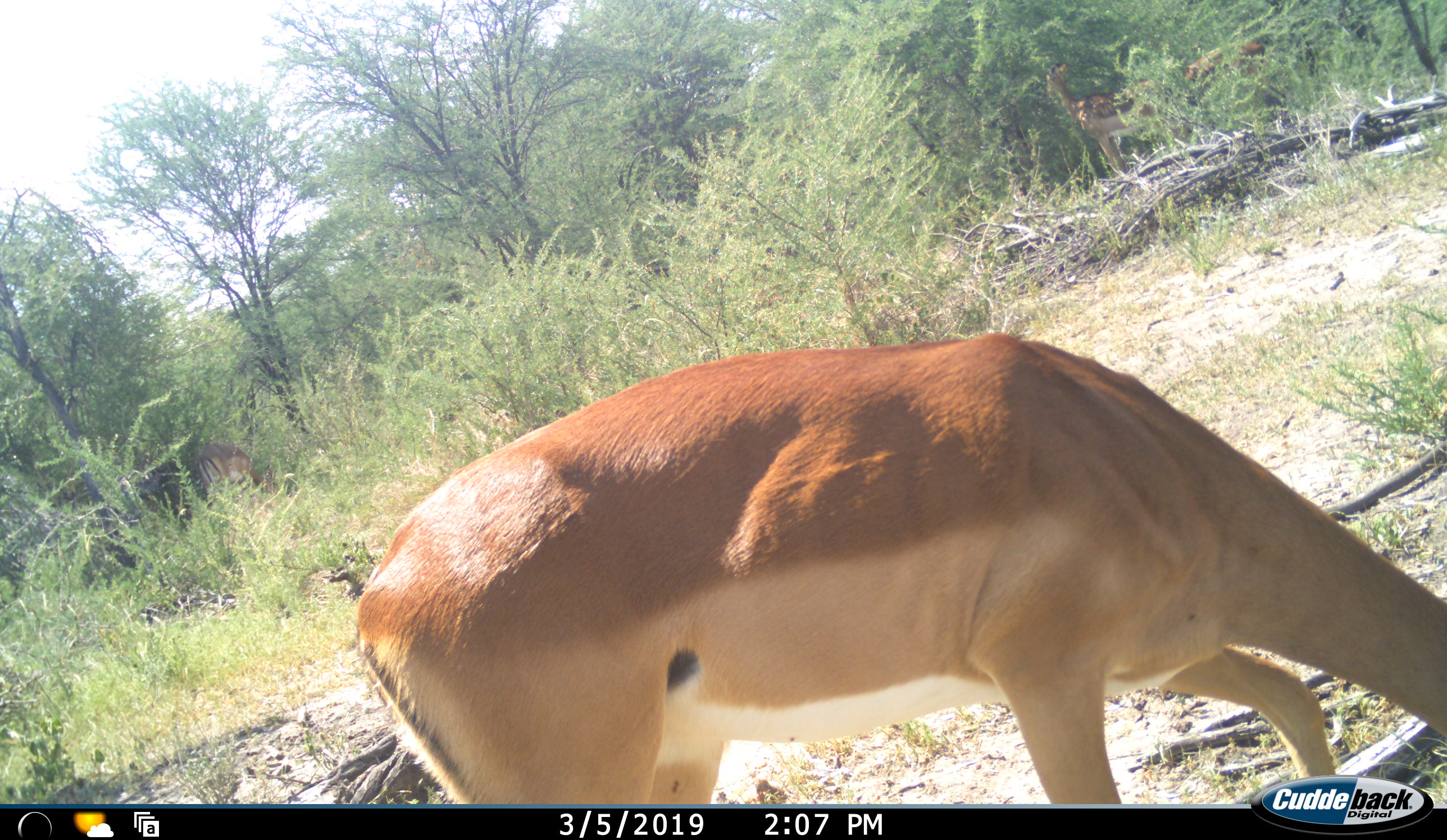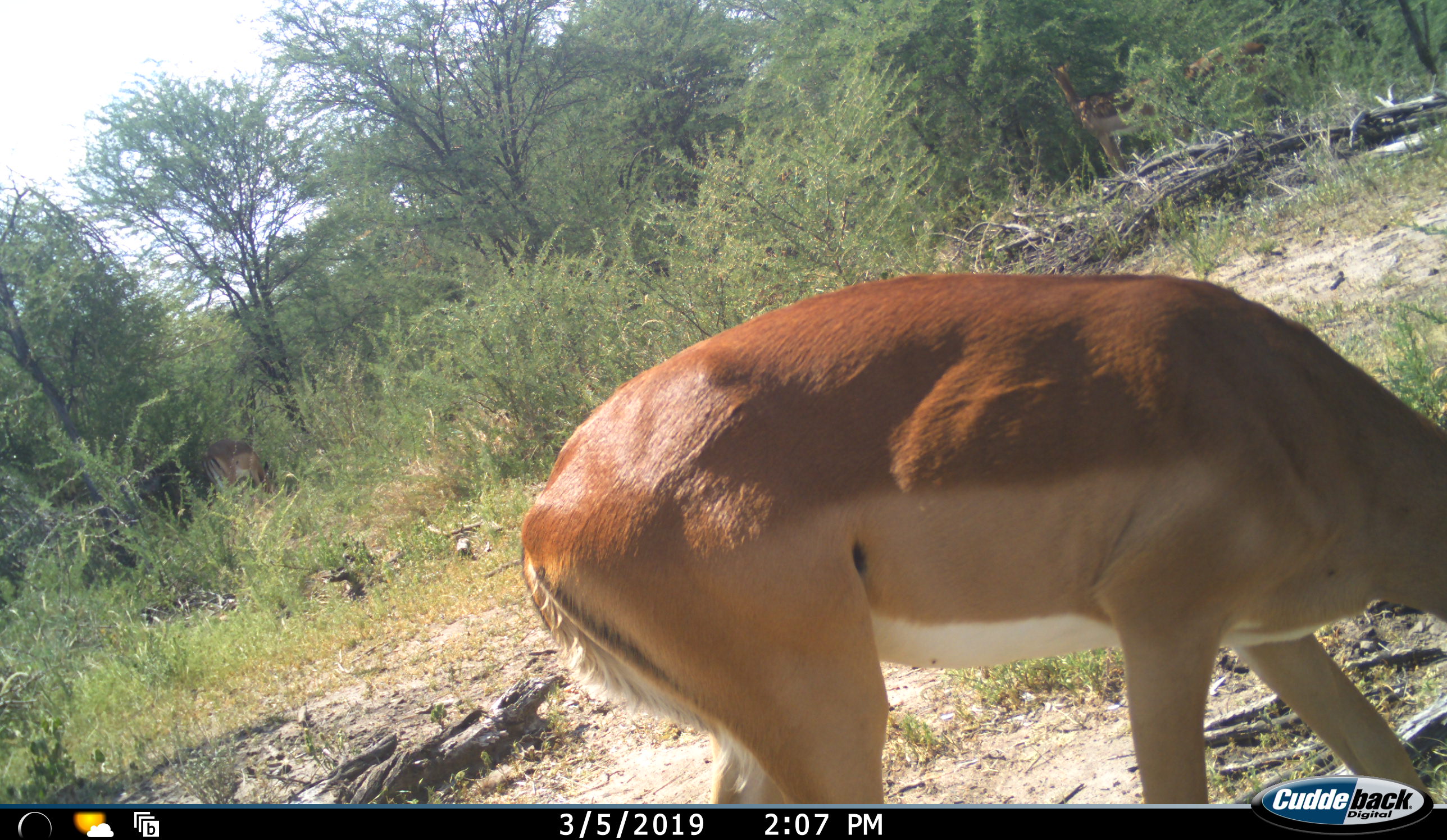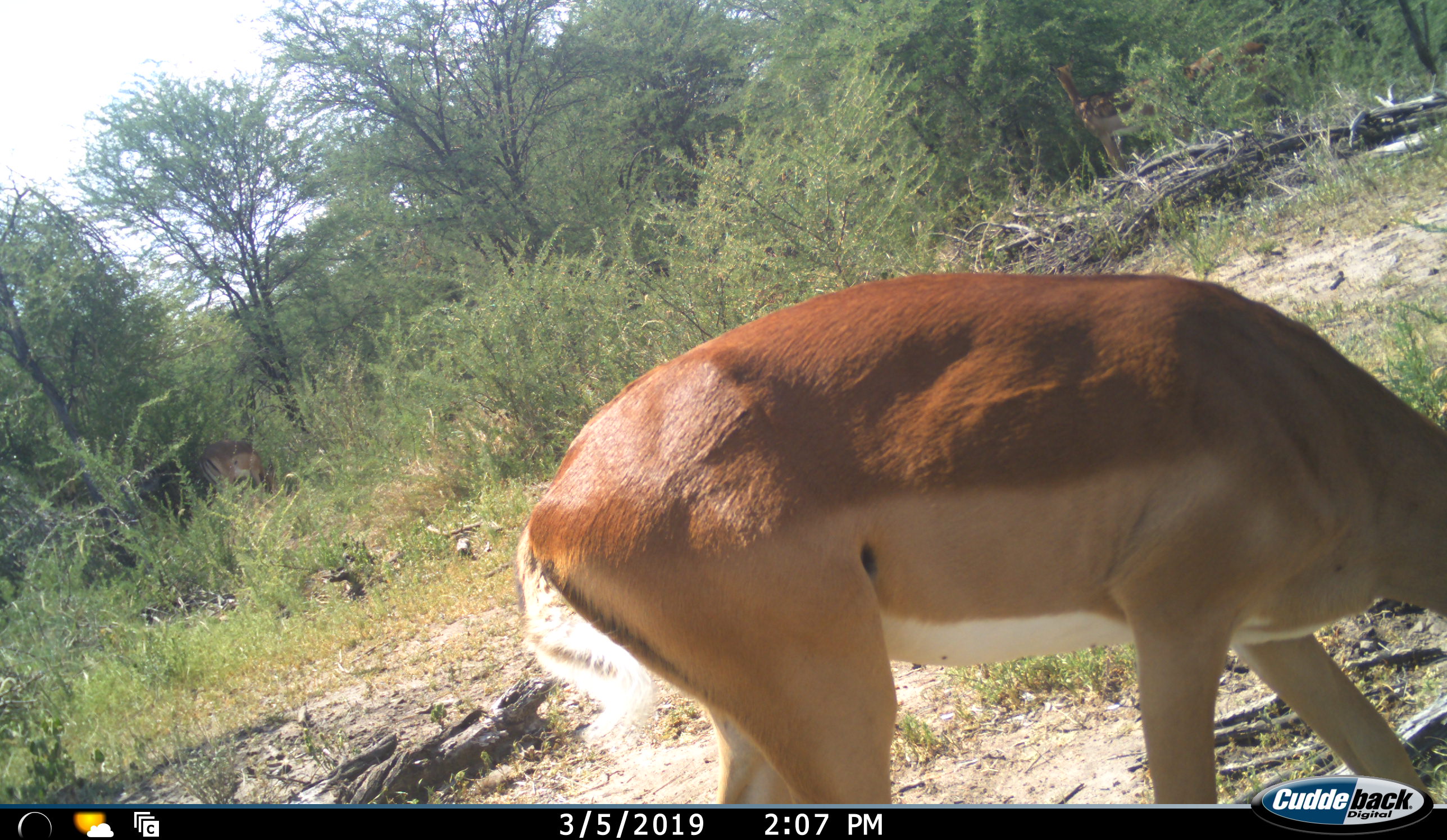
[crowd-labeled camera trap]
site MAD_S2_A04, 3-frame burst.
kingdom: Animalia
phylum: Chordata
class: Mammalia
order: Artiodactyla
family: Bovidae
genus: Aepyceros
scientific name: Aepyceros melampus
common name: impala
Impala (Aepyceros melampus), count 2. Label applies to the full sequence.